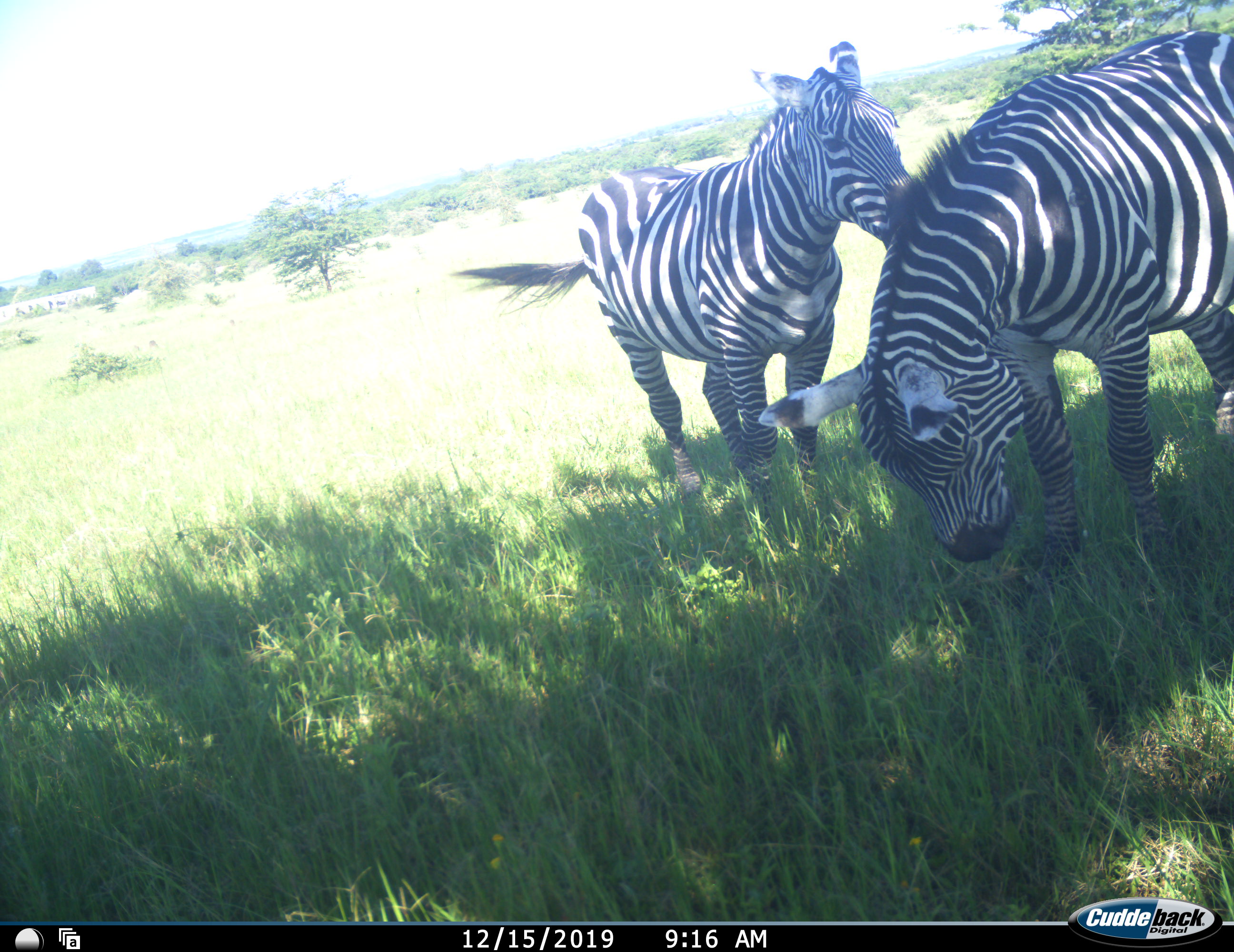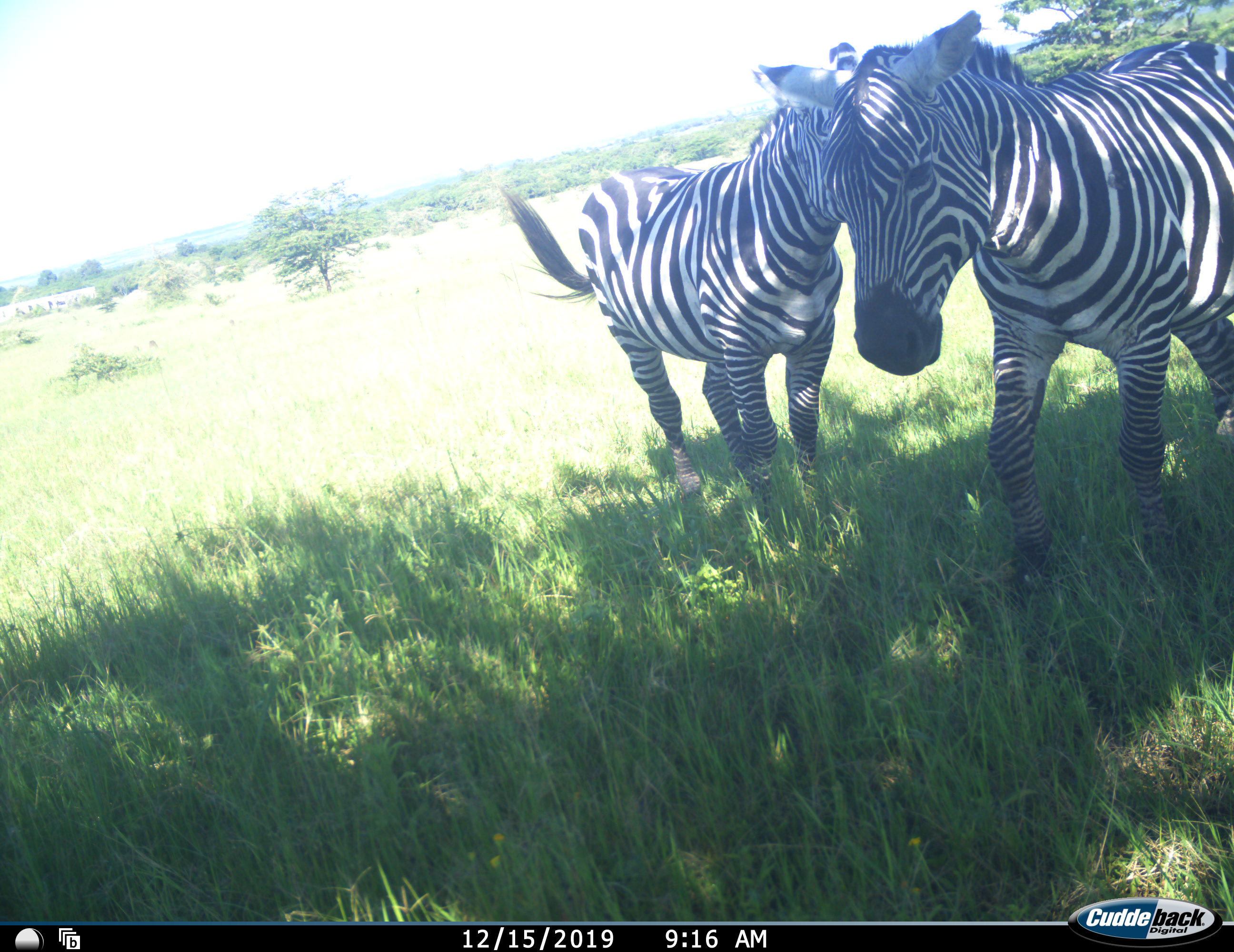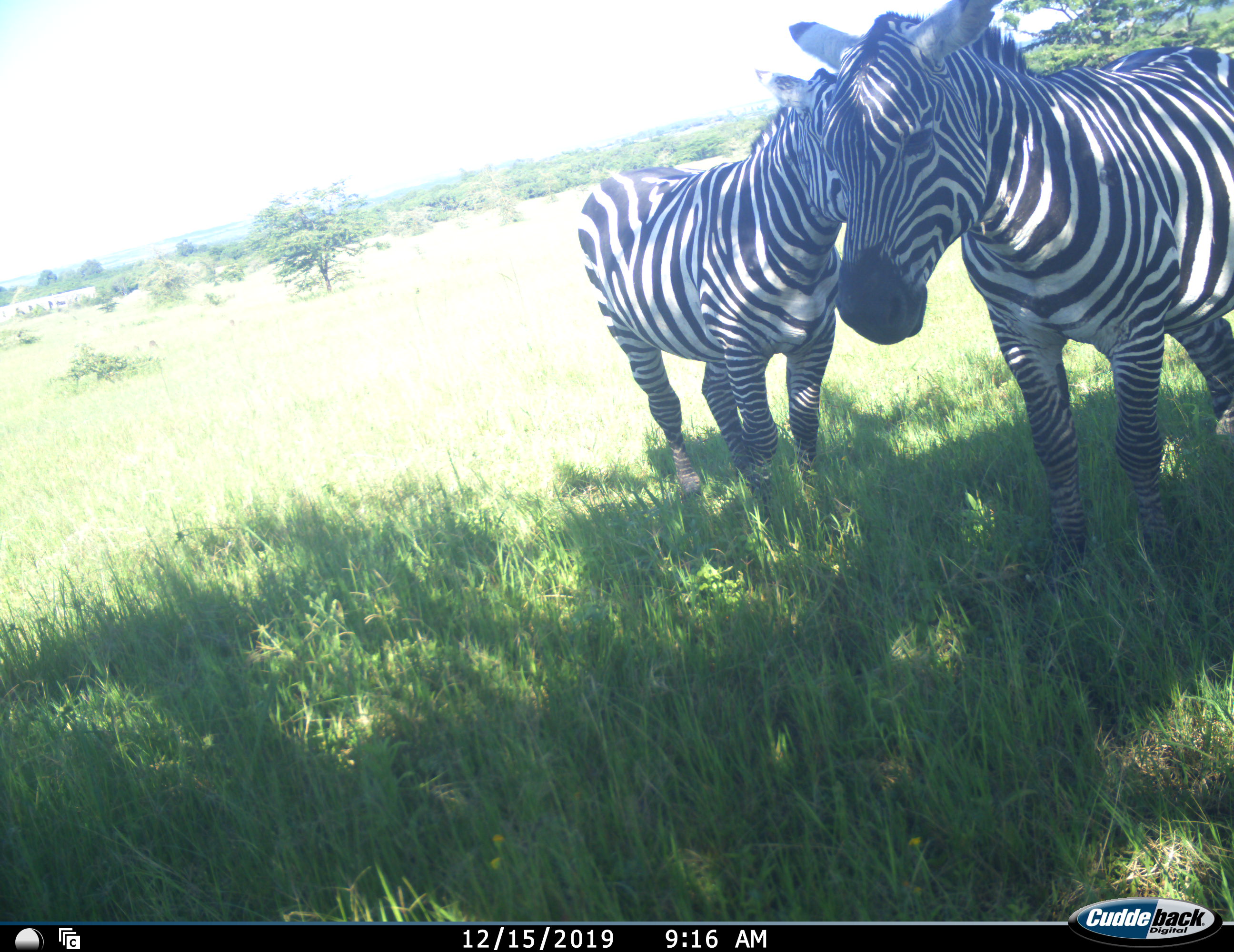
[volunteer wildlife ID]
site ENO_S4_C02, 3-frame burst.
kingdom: Animalia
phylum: Chordata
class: Mammalia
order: Perissodactyla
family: Equidae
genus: Equus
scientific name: Equus quagga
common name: plains zebra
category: zebraplains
Zebraplains (plains zebra) (Equus quagga), count 2. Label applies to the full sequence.